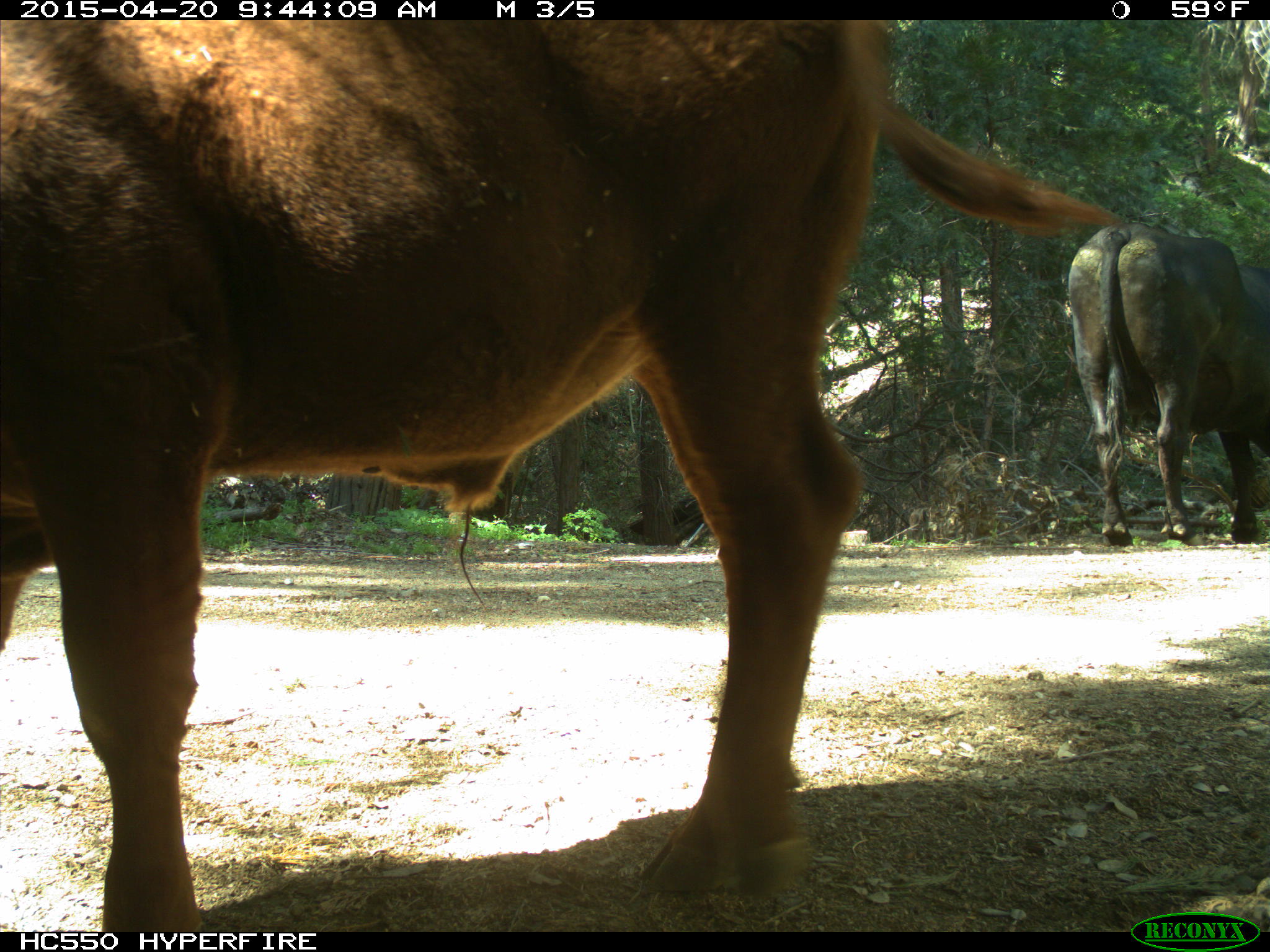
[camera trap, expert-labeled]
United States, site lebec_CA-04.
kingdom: Animalia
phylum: Chordata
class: Mammalia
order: Artiodactyla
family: Bovidae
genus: Bos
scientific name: Bos taurus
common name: domestic cow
Bos taurus (domestic cow).